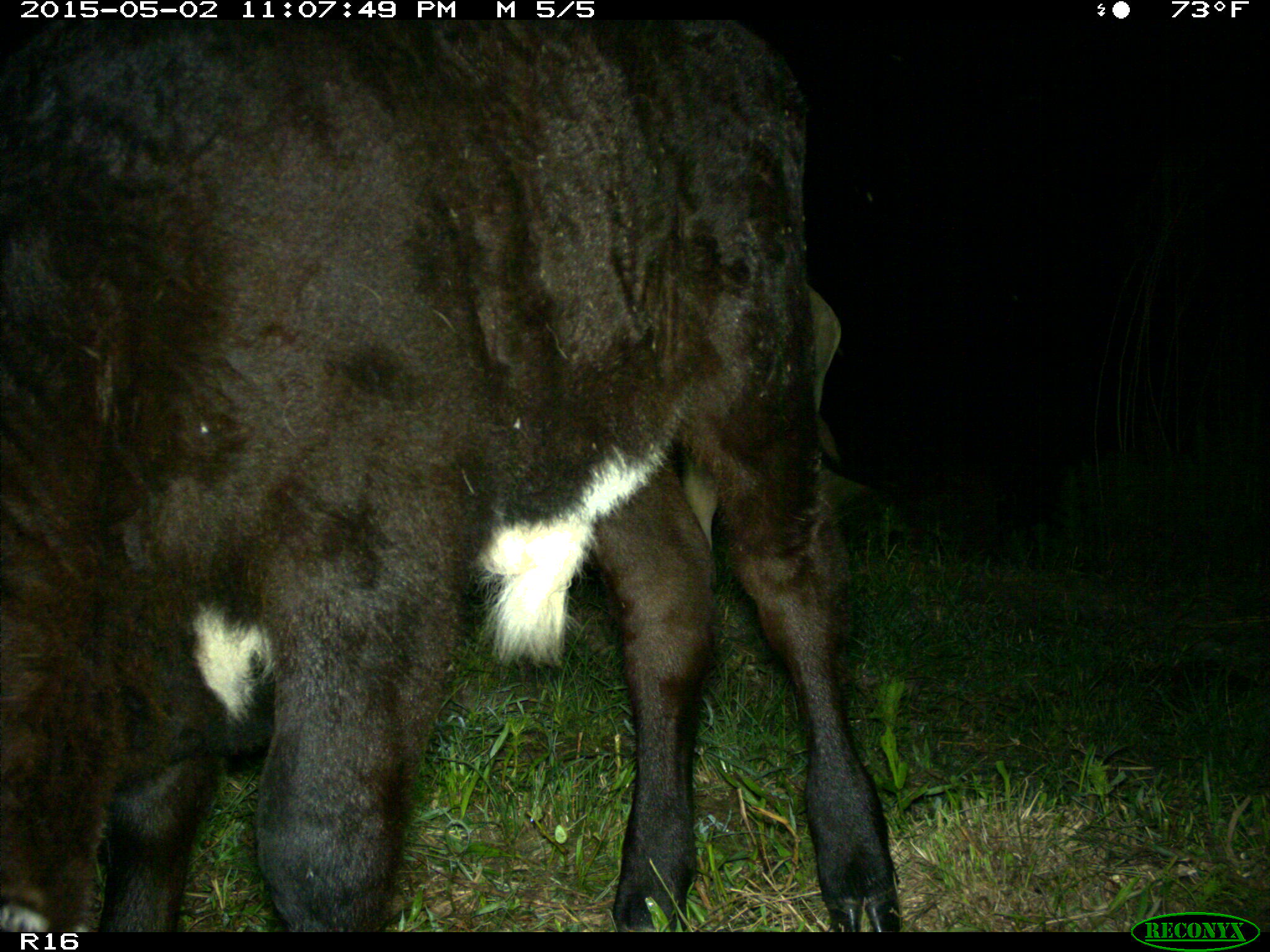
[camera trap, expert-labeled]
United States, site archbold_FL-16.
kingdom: Animalia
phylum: Chordata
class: Mammalia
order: Artiodactyla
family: Bovidae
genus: Bos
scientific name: Bos taurus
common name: domestic cow